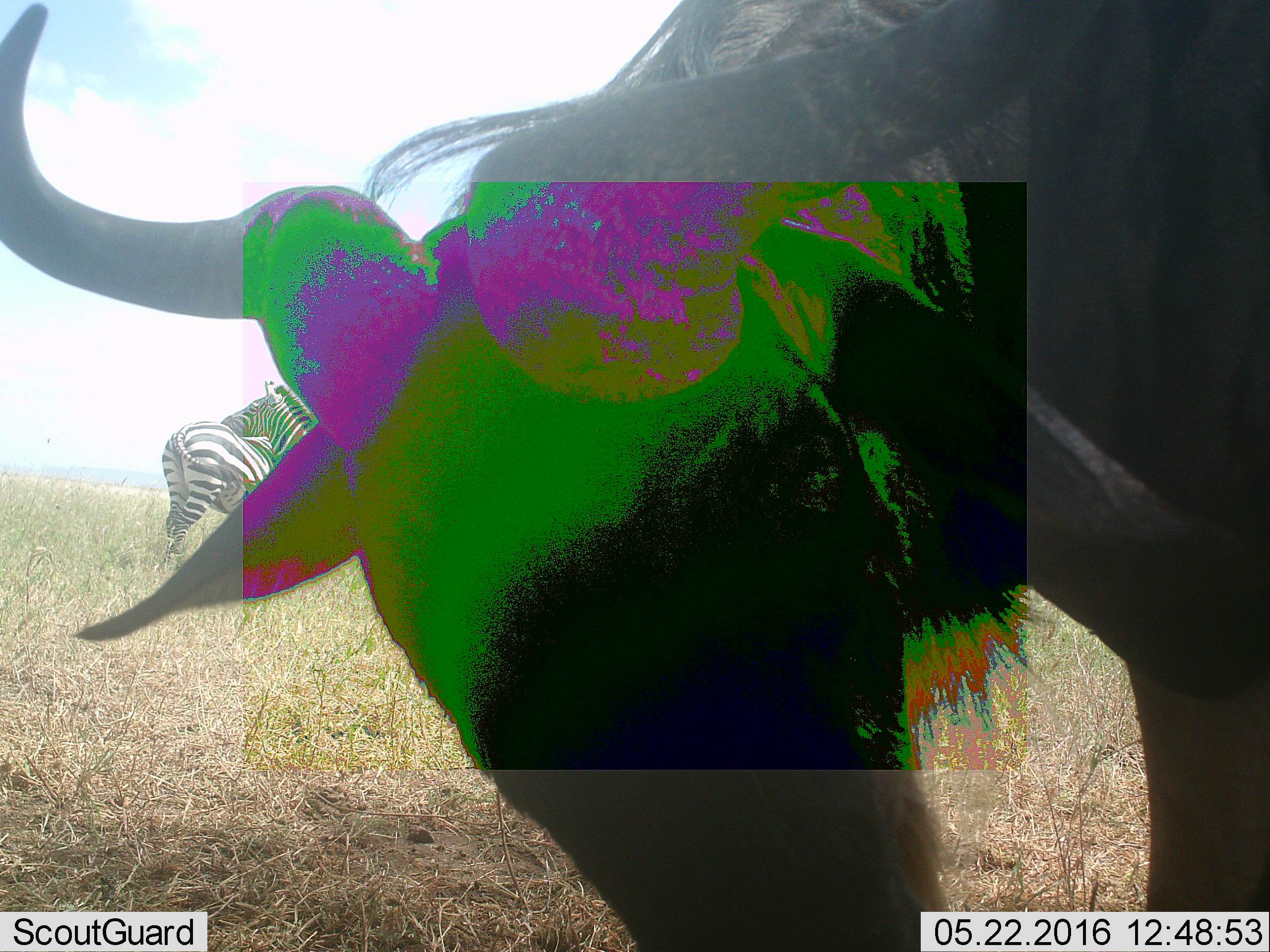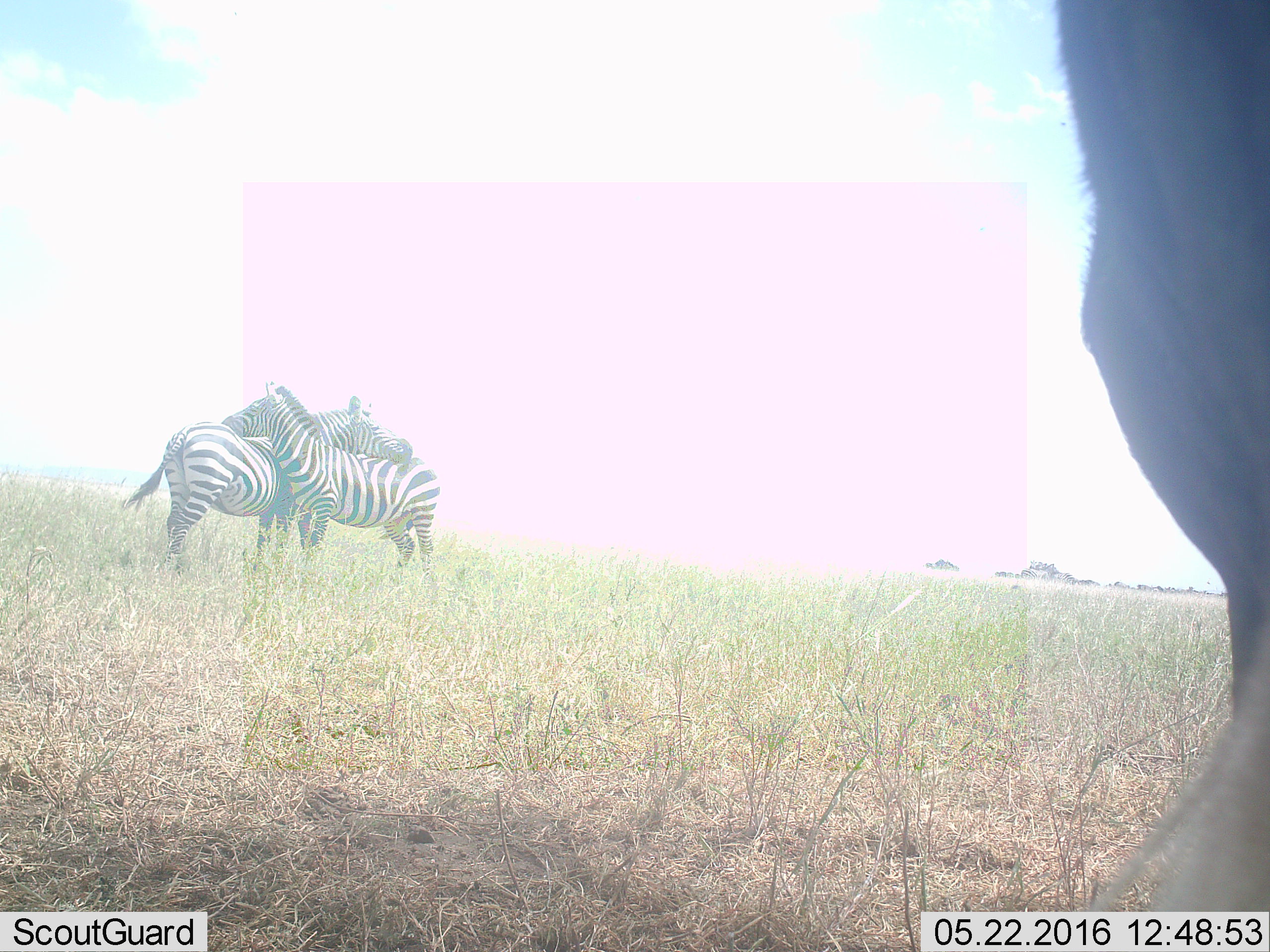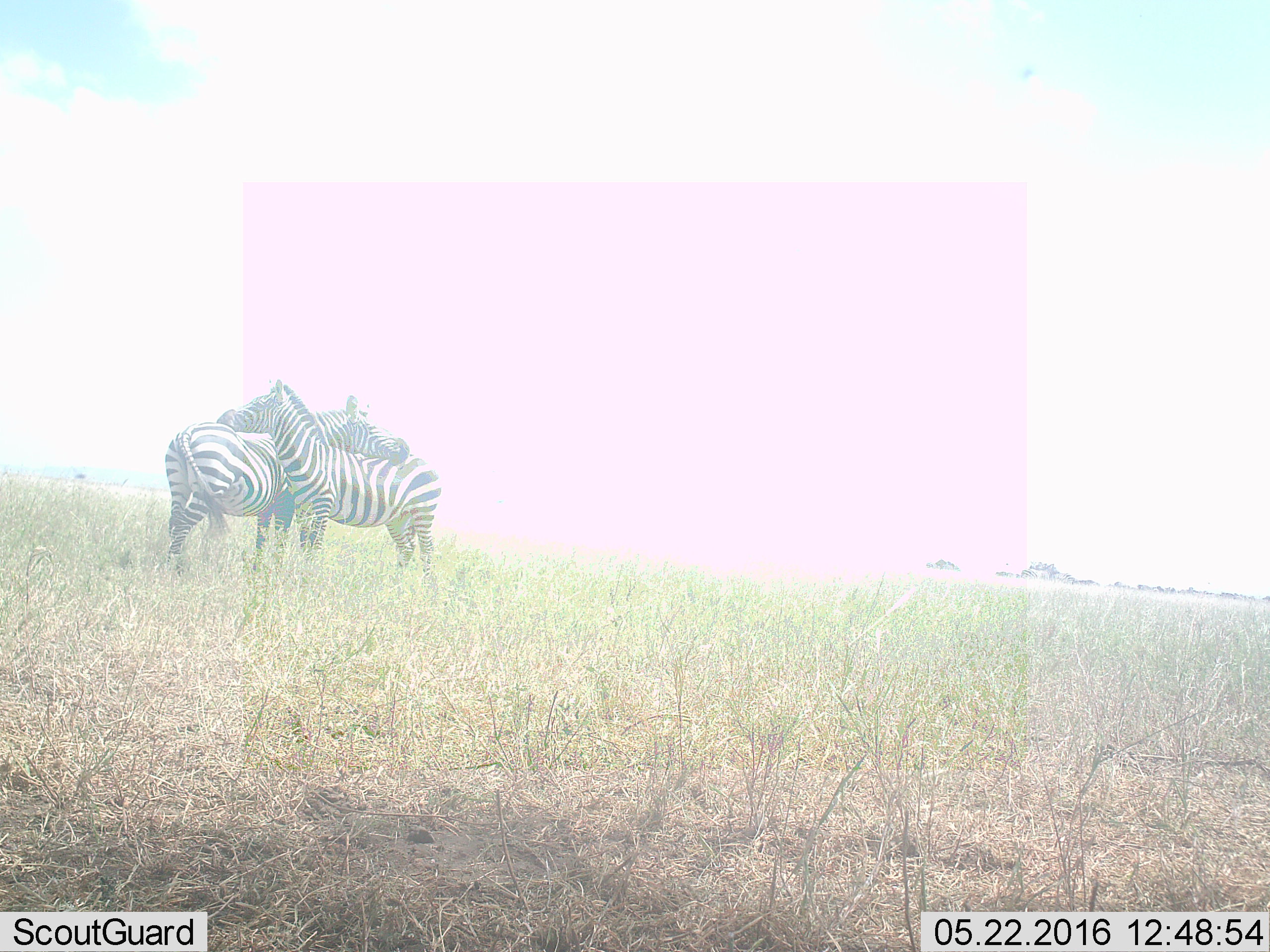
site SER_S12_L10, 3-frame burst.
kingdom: Animalia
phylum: Chordata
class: Mammalia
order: Artiodactyla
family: Bovidae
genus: Connochaetes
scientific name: Connochaetes taurinus taurinus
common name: blue wildebeest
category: wildebeestblue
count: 1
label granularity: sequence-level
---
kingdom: Animalia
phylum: Chordata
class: Mammalia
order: Perissodactyla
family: Equidae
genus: Equus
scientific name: Equus quagga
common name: plains zebra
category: zebraplains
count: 2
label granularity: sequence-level